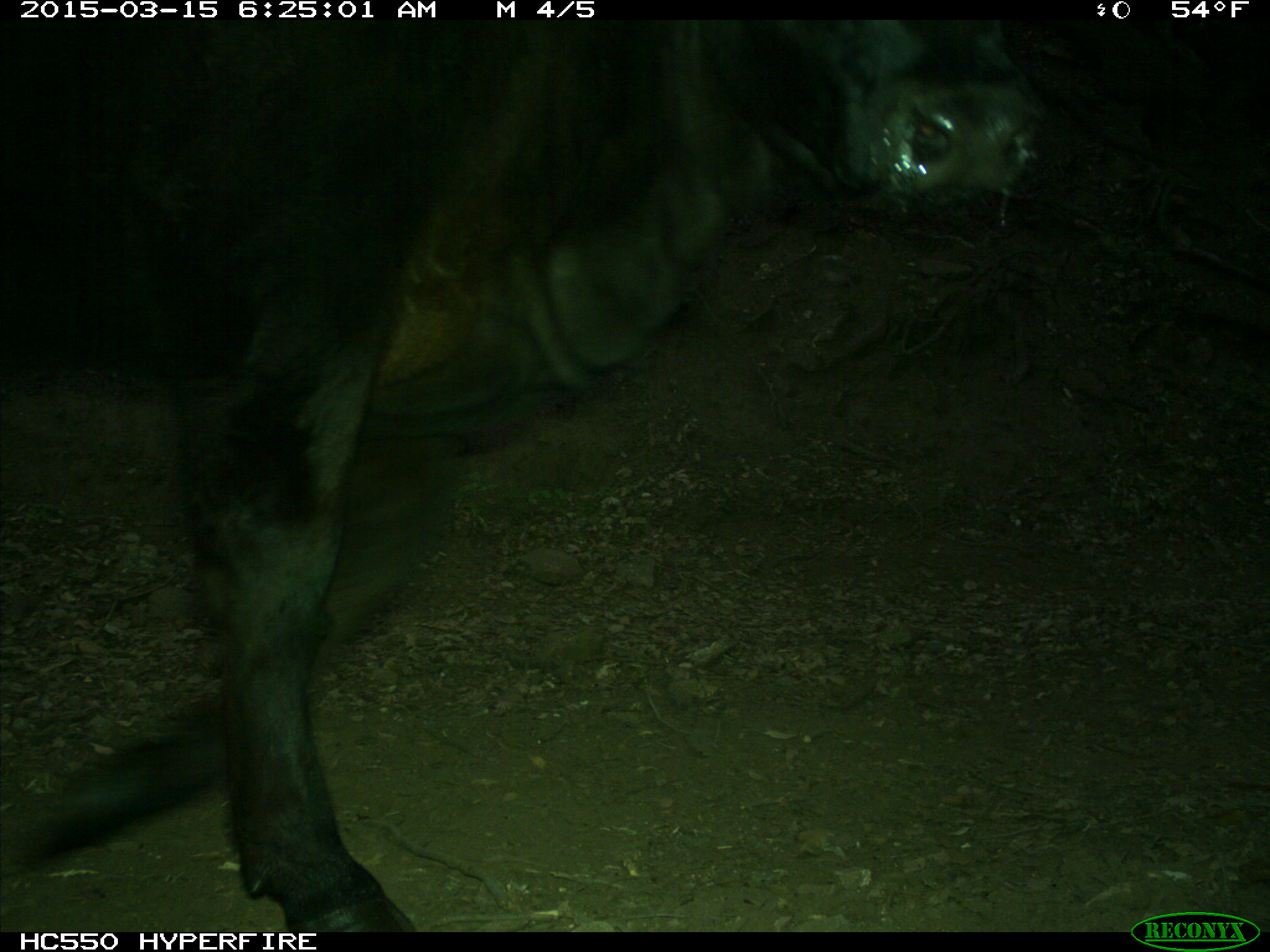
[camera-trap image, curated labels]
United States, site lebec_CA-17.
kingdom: Animalia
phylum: Chordata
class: Mammalia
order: Artiodactyla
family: Bovidae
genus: Bos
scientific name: Bos taurus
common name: domestic cow